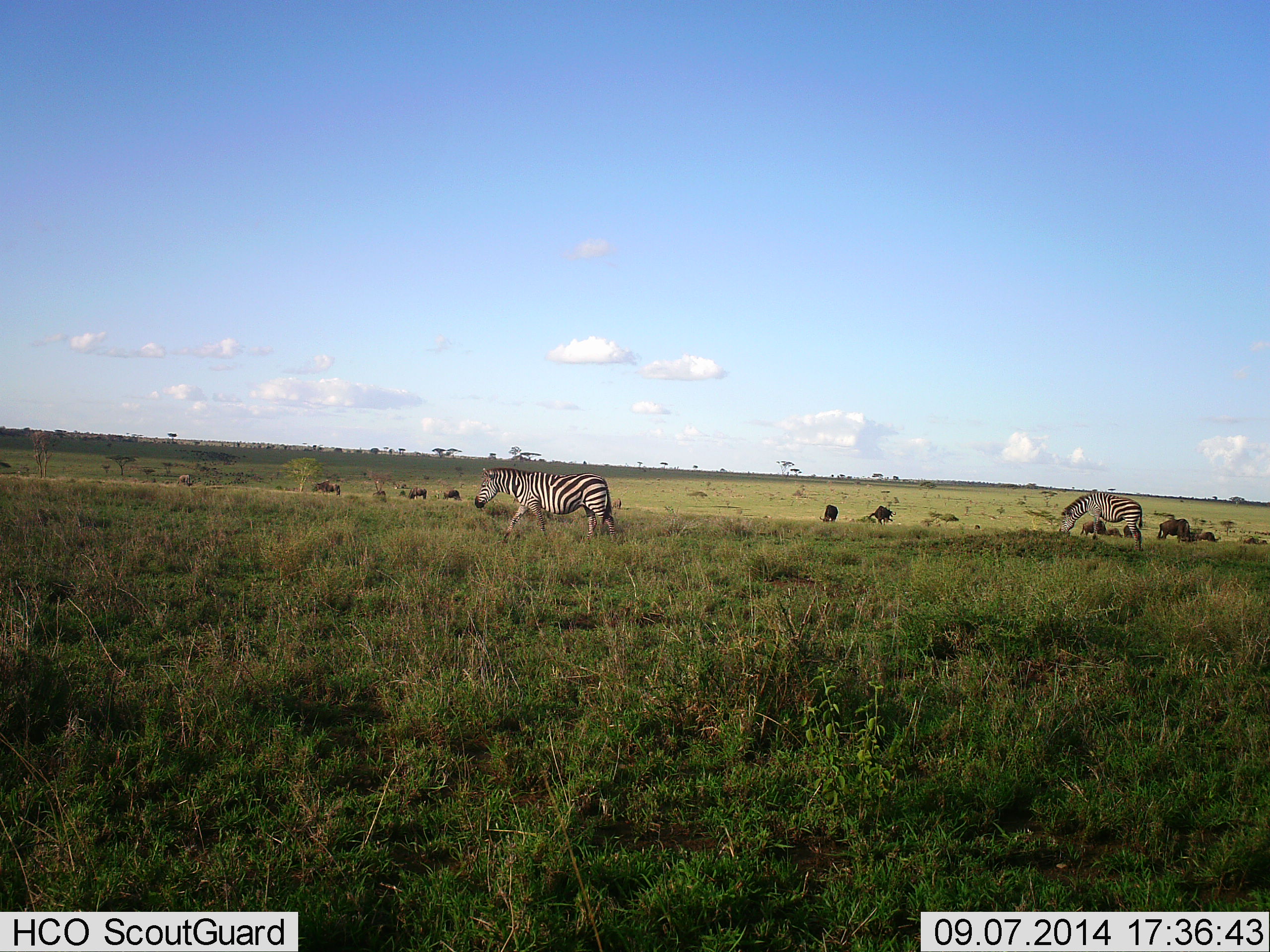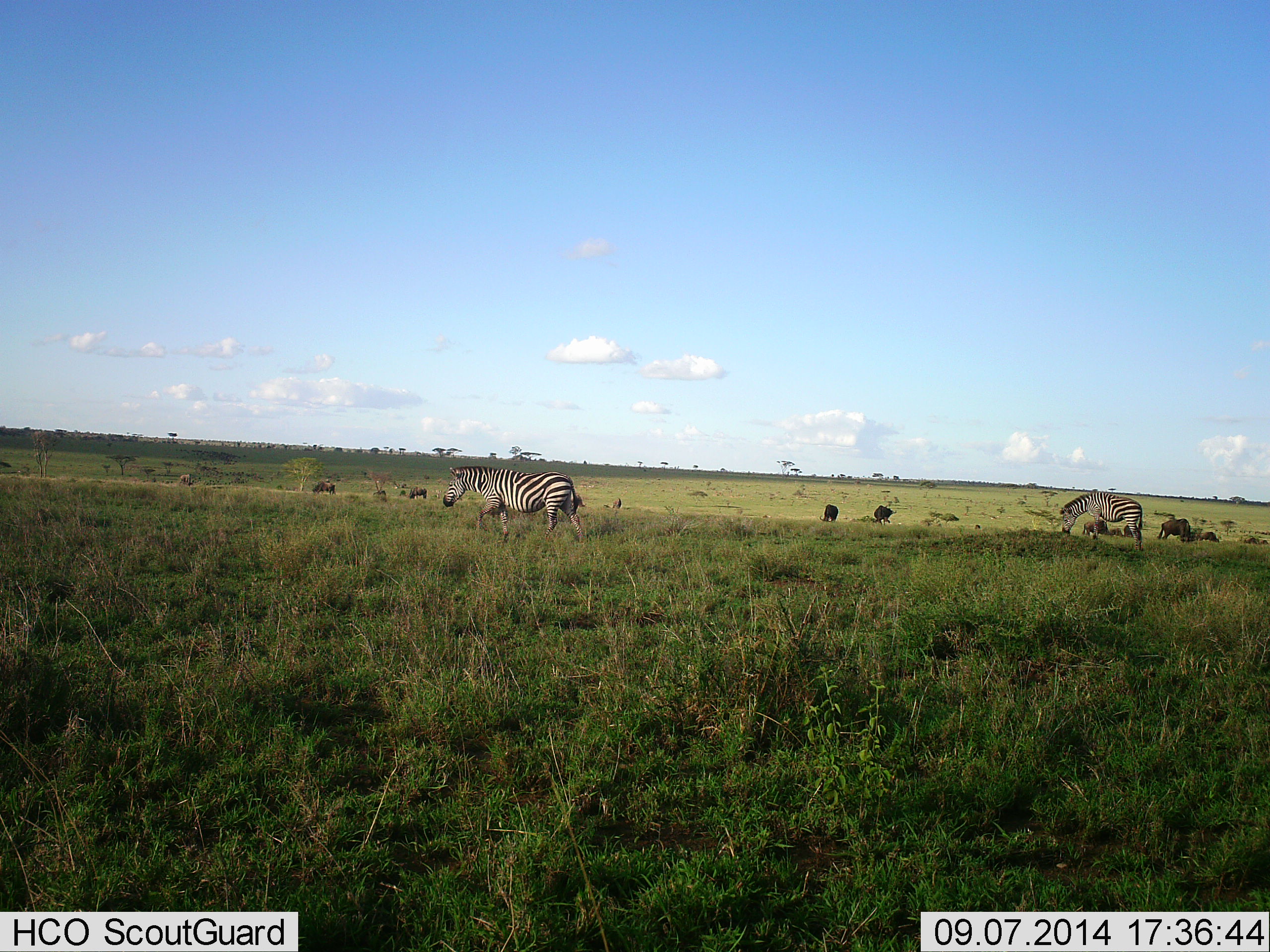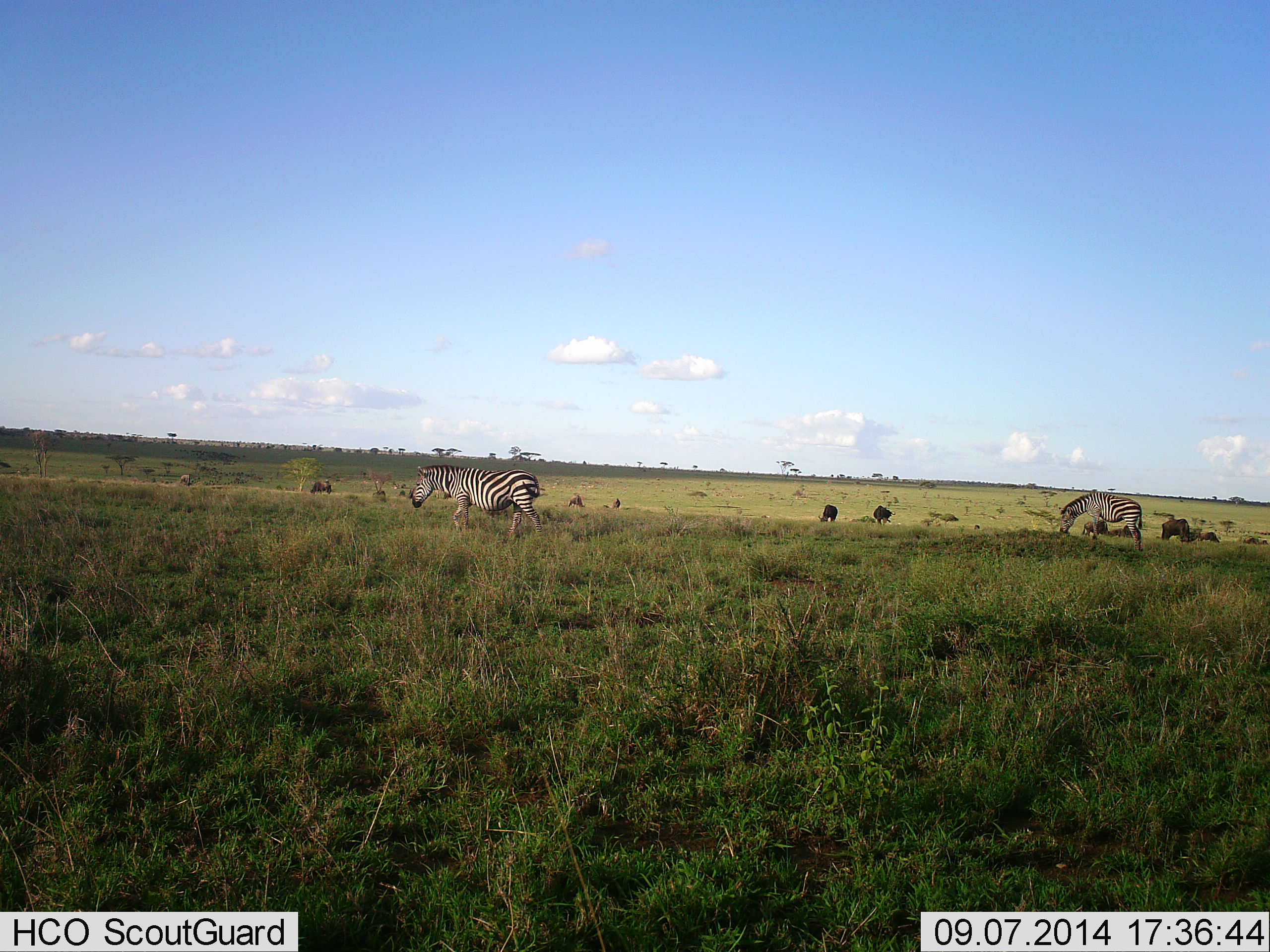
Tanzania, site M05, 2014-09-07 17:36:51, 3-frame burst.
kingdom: Animalia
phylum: Chordata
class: Mammalia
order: Artiodactyla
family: Bovidae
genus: Connochaetes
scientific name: Connochaetes taurinus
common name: blue wildebeest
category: wildebeest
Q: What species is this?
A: Wildebeest (blue wildebeest) (Connochaetes taurinus).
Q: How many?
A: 9.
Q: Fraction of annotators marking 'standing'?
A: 70%.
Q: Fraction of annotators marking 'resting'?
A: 0%.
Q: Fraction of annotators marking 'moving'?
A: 30%.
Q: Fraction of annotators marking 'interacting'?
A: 0%.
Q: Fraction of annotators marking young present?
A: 0%.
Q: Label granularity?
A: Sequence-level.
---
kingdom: Animalia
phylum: Chordata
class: Mammalia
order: Perissodactyla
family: Equidae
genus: Equus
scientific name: Equus quagga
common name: plains zebra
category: zebra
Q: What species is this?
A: Zebra (plains zebra) (Equus quagga).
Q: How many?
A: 2.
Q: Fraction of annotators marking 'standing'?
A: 40%.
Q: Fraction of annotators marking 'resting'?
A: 0%.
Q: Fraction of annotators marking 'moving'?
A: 73%.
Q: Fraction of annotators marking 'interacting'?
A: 0%.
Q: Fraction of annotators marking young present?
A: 0%.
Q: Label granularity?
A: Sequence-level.